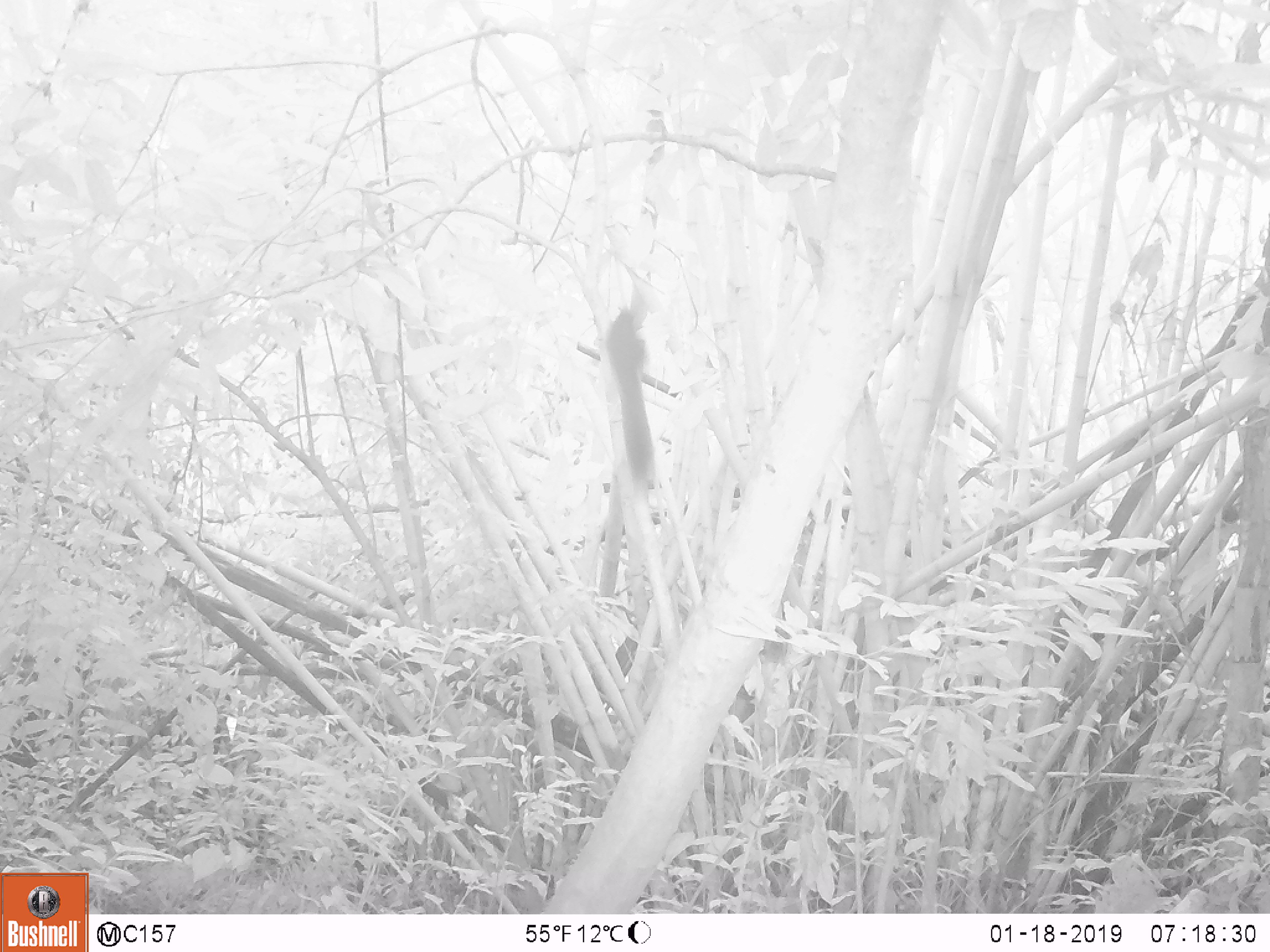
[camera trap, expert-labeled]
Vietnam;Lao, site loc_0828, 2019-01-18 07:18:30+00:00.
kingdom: Animalia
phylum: Chordata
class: Mammalia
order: Rodentia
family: Sciuridae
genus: Sciurus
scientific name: Sciurus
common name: squirrel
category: unidentified squirrel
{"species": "unidentified squirrel (squirrel) (Sciurus)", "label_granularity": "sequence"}